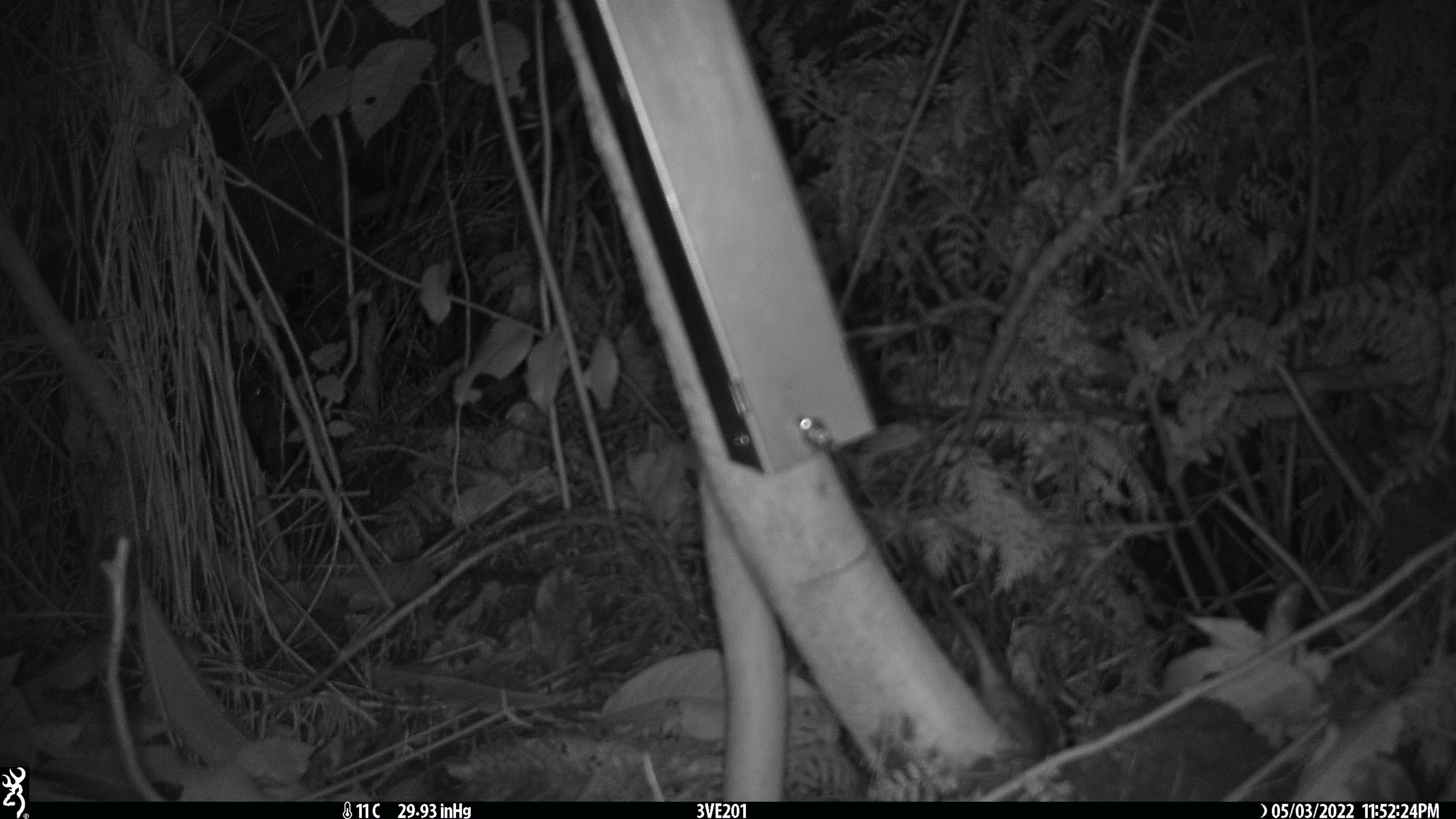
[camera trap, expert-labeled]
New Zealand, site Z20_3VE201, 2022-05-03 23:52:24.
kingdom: Animalia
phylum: Chordata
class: Mammalia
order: Diprotodontia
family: Phalangeridae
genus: Trichosurus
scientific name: Trichosurus vulpecula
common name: common brushtail possum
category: possum